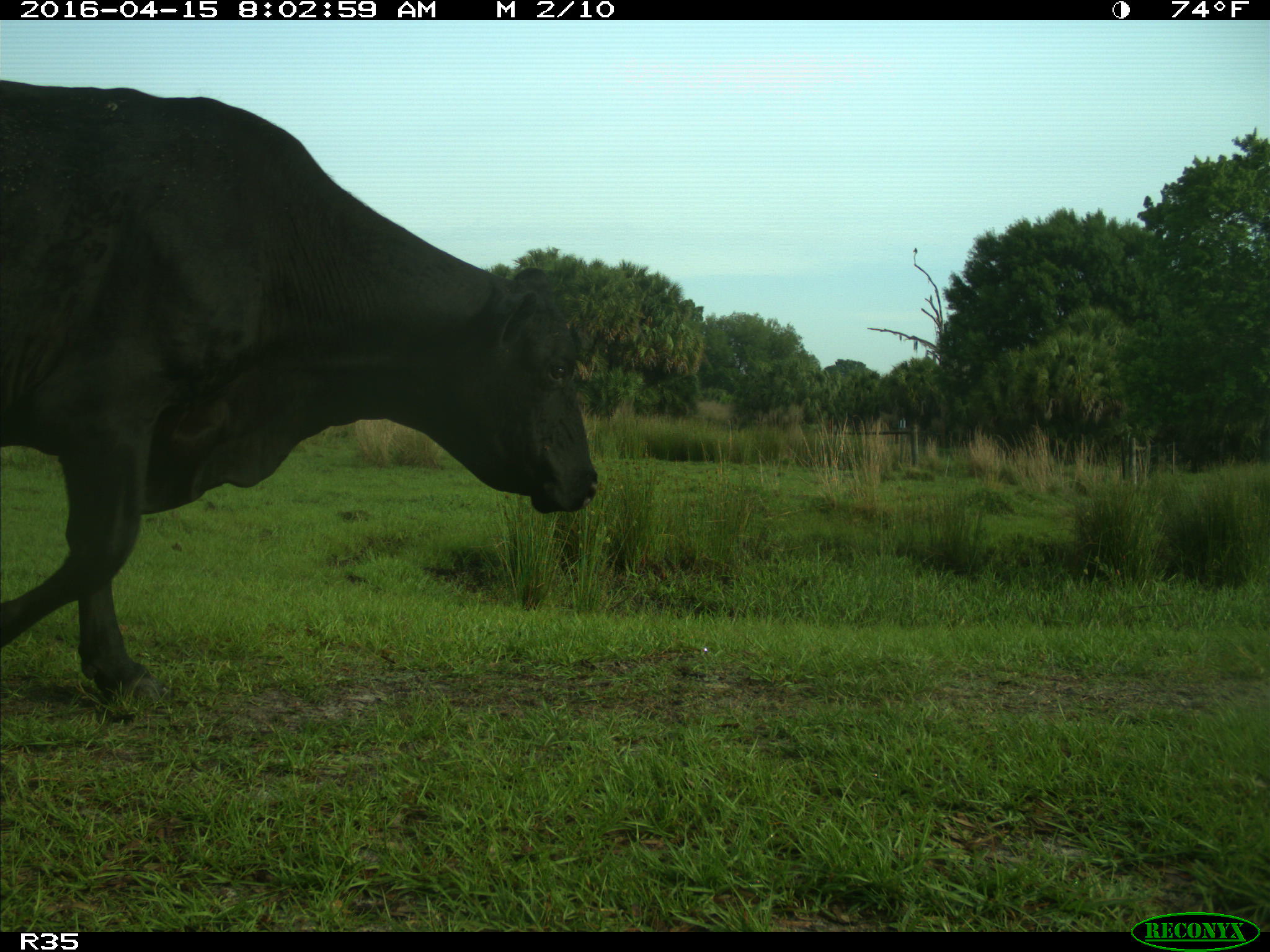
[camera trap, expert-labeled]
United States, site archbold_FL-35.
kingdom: Animalia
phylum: Chordata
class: Mammalia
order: Artiodactyla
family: Bovidae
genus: Bos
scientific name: Bos taurus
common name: domestic cow